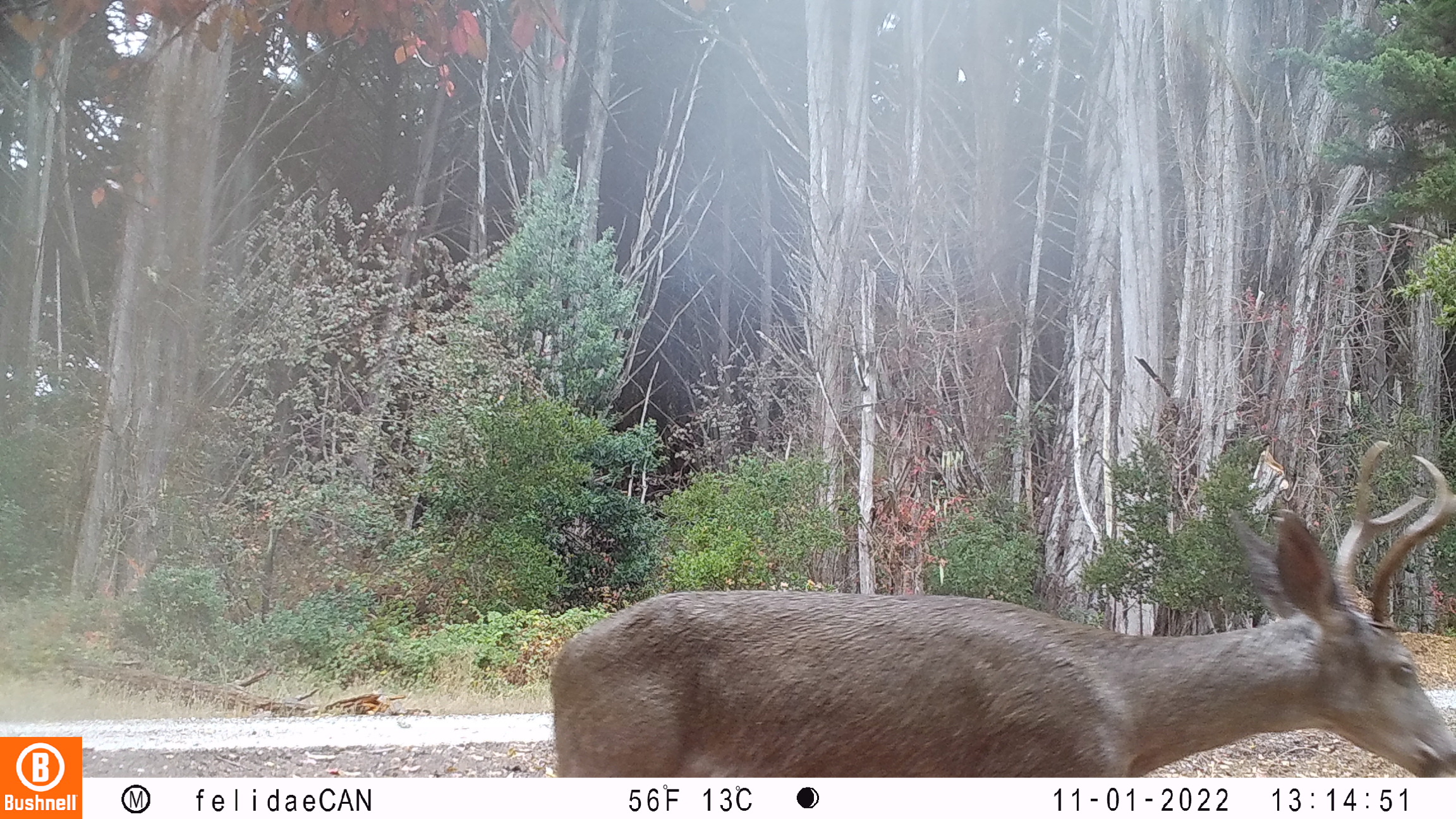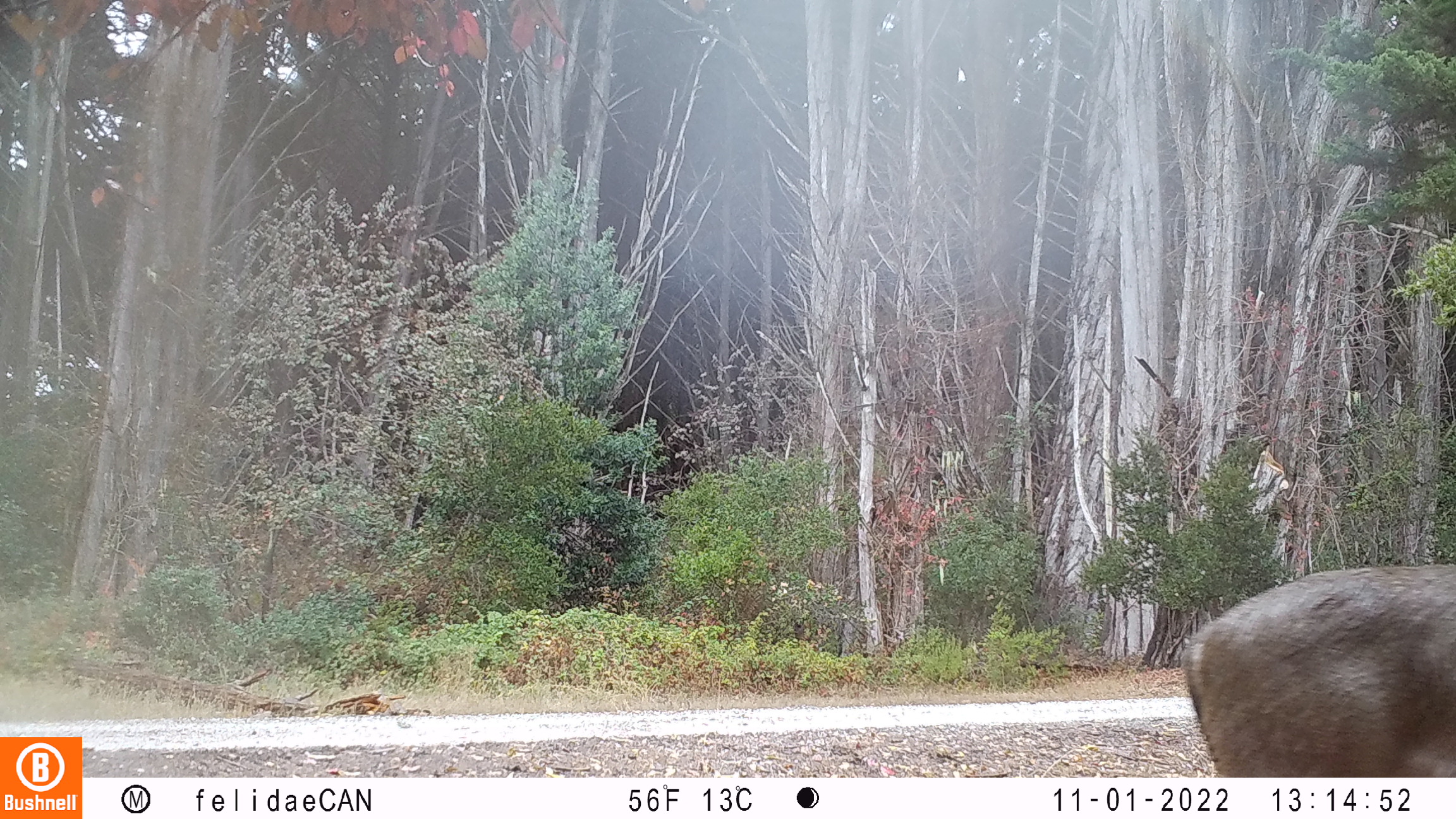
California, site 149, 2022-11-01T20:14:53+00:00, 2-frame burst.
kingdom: Animalia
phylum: Chordata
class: Mammalia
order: Artiodactyla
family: Cervidae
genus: Odocoileus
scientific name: Odocoileus hemionus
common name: mule deer